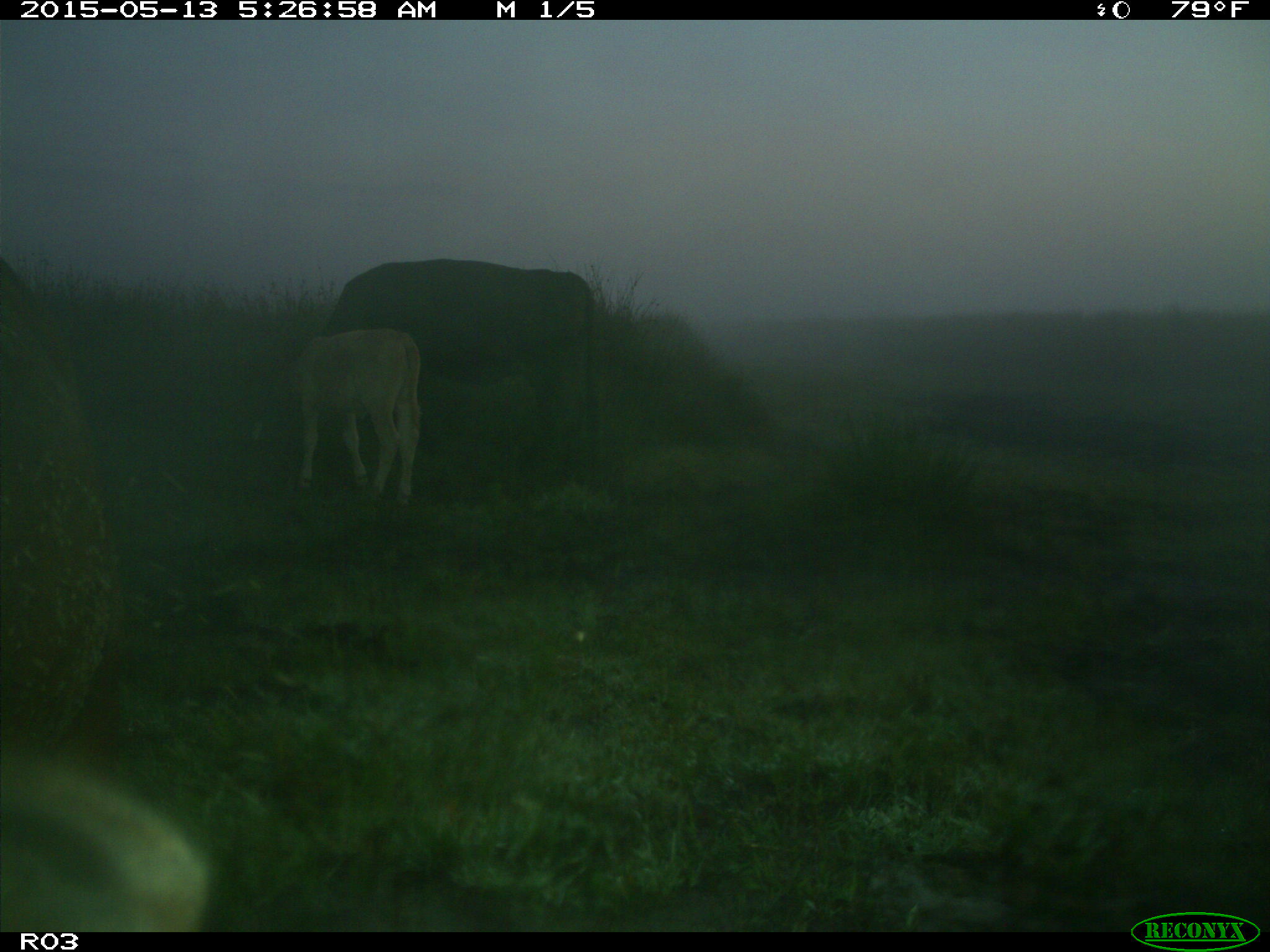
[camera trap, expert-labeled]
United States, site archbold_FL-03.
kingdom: Animalia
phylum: Chordata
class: Mammalia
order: Artiodactyla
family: Bovidae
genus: Bos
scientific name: Bos taurus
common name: domestic cow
Bos taurus (domestic cow).